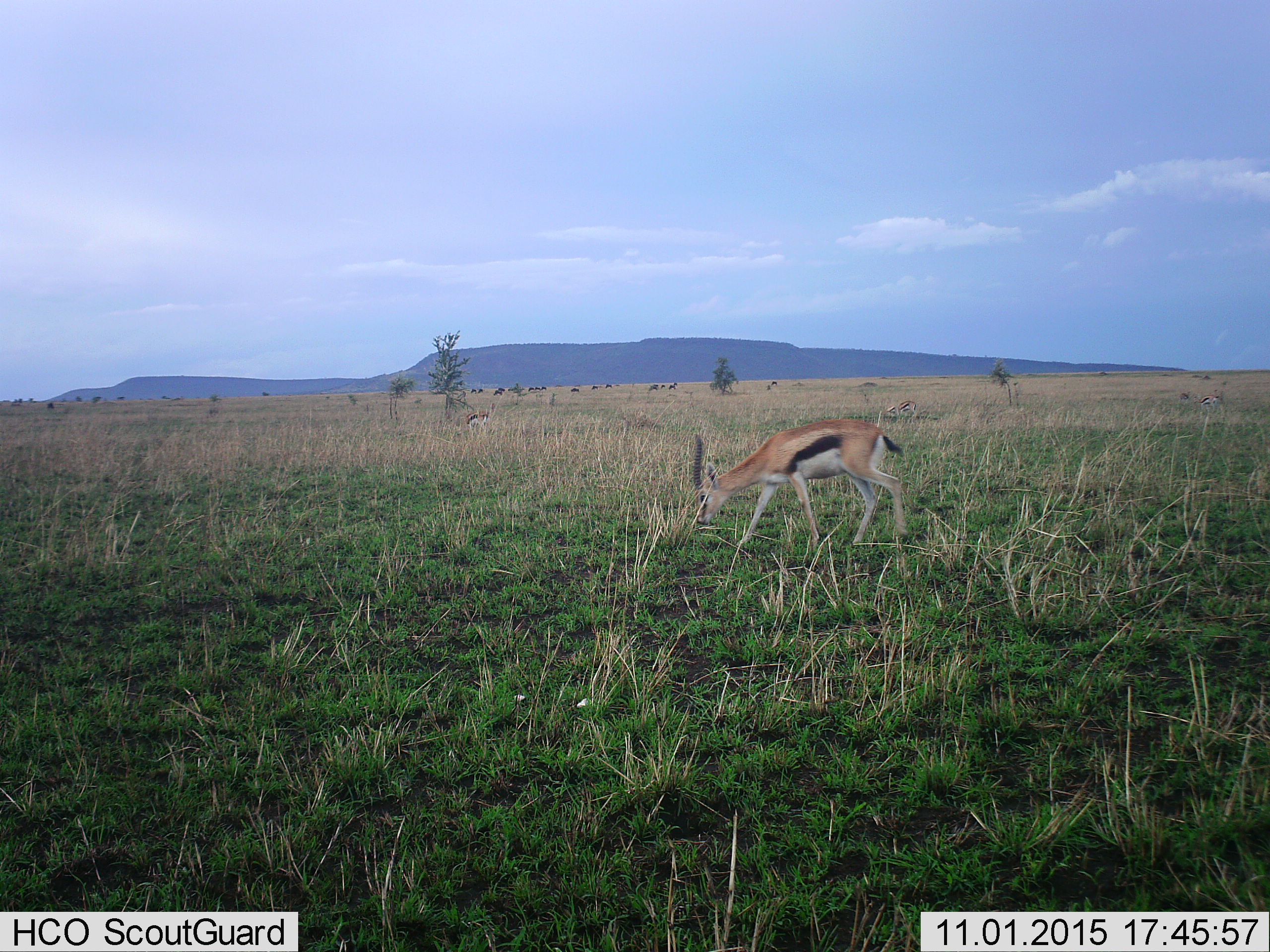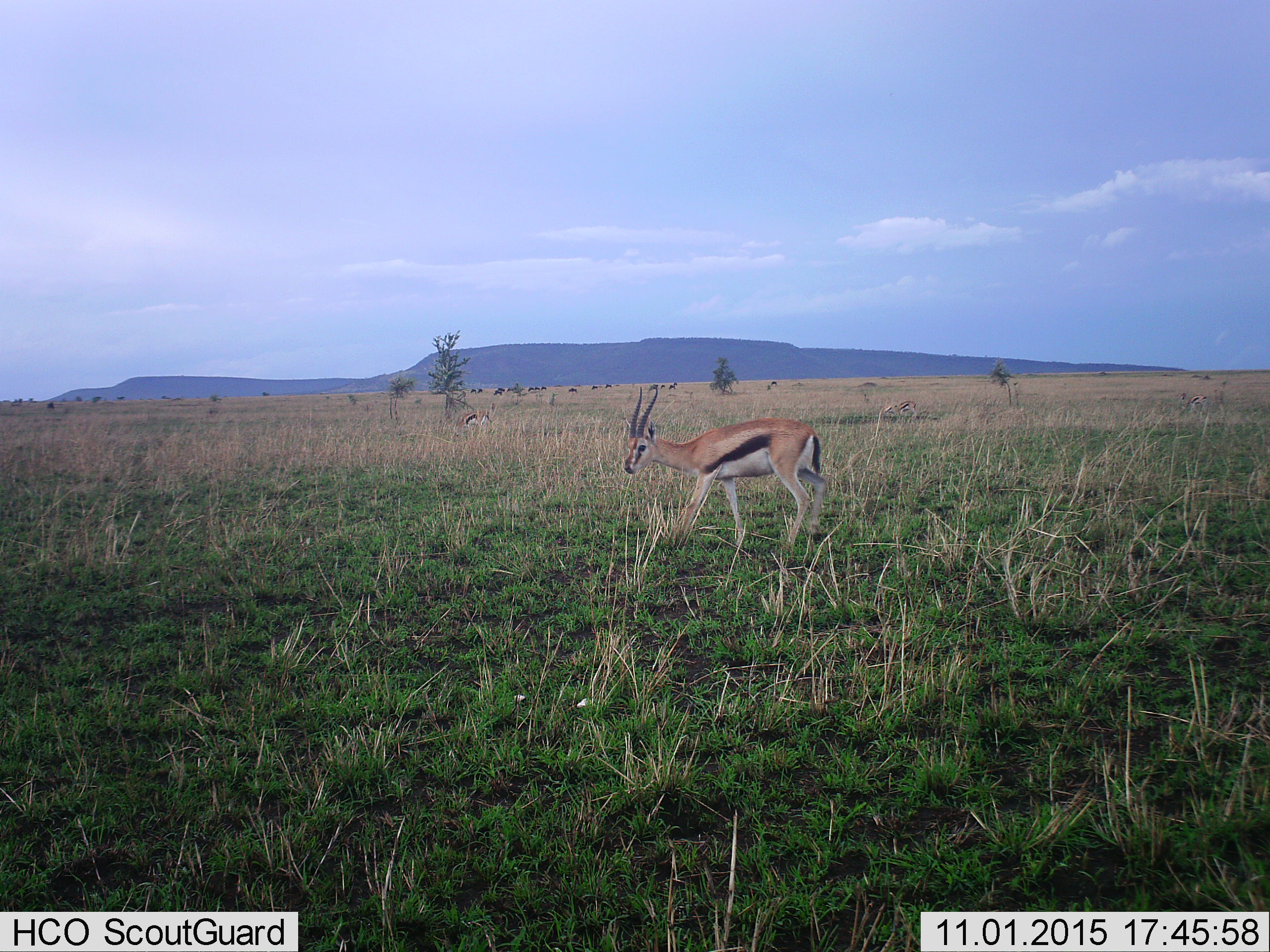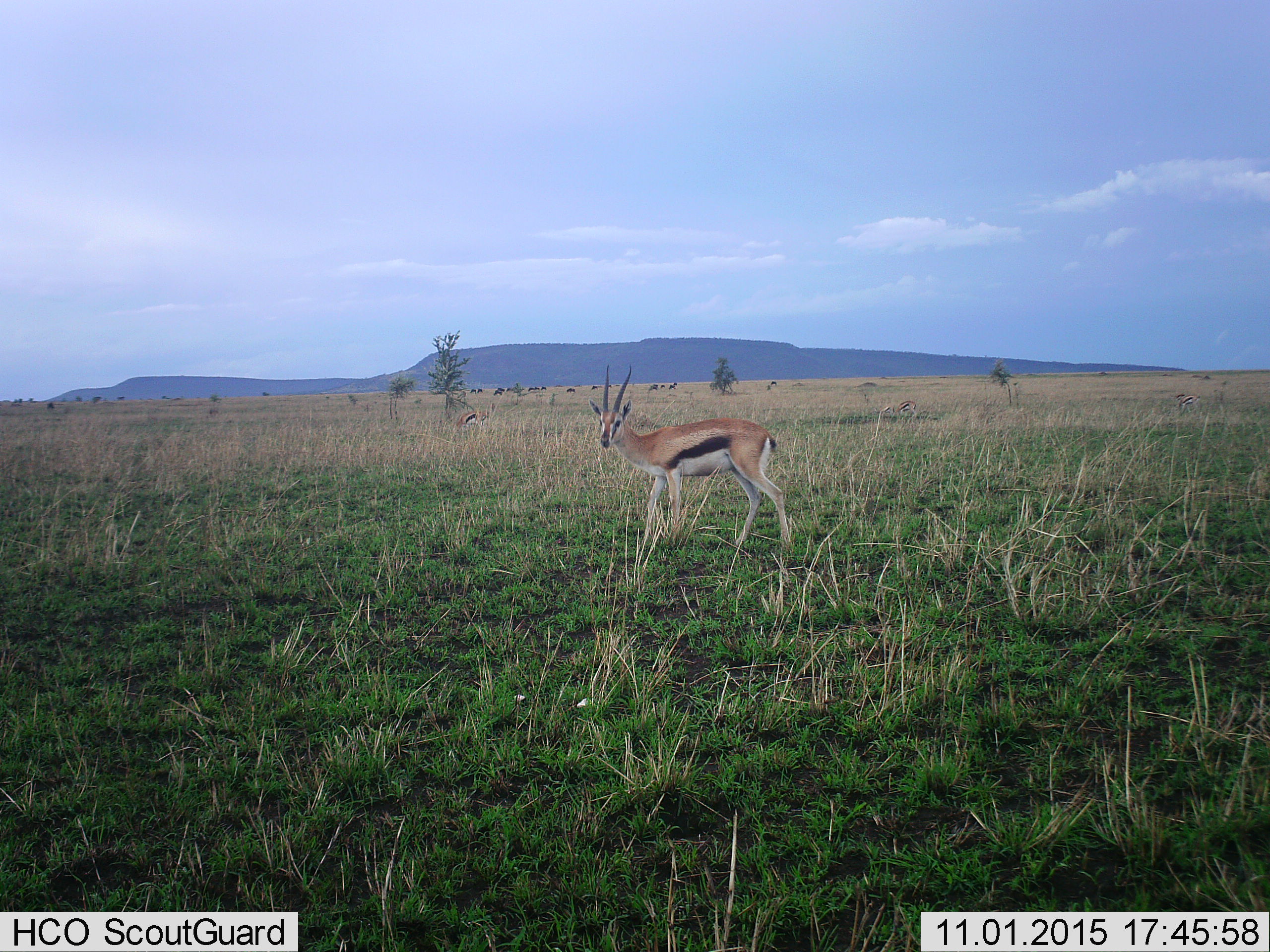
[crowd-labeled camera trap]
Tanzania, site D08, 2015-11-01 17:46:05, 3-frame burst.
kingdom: Animalia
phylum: Chordata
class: Mammalia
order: Artiodactyla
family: Bovidae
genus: Eudorcas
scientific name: Eudorcas thomsonii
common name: thomson's gazelle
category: gazellethomsons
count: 4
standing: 32%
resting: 0%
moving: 68%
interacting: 0%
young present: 5%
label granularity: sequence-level